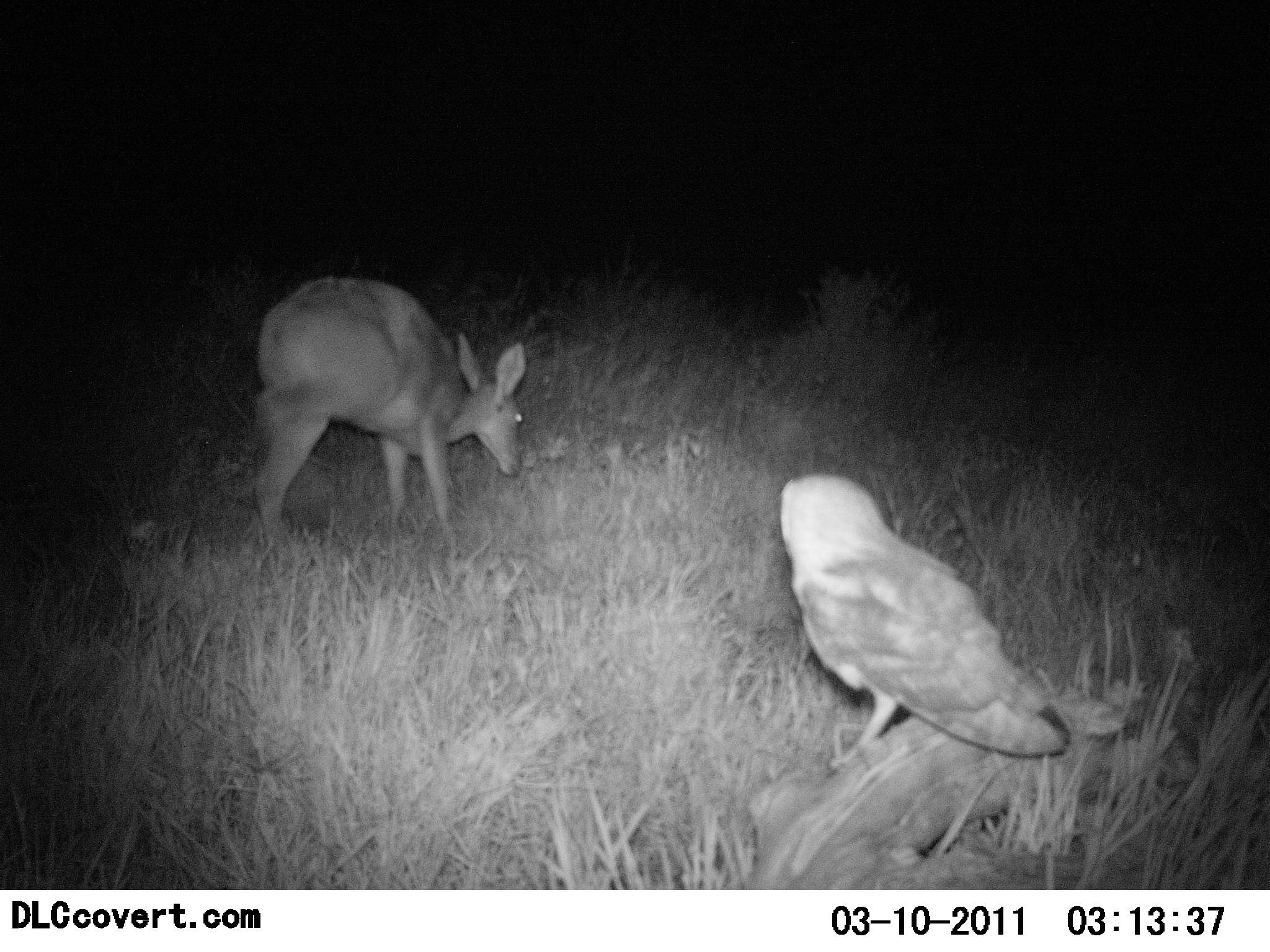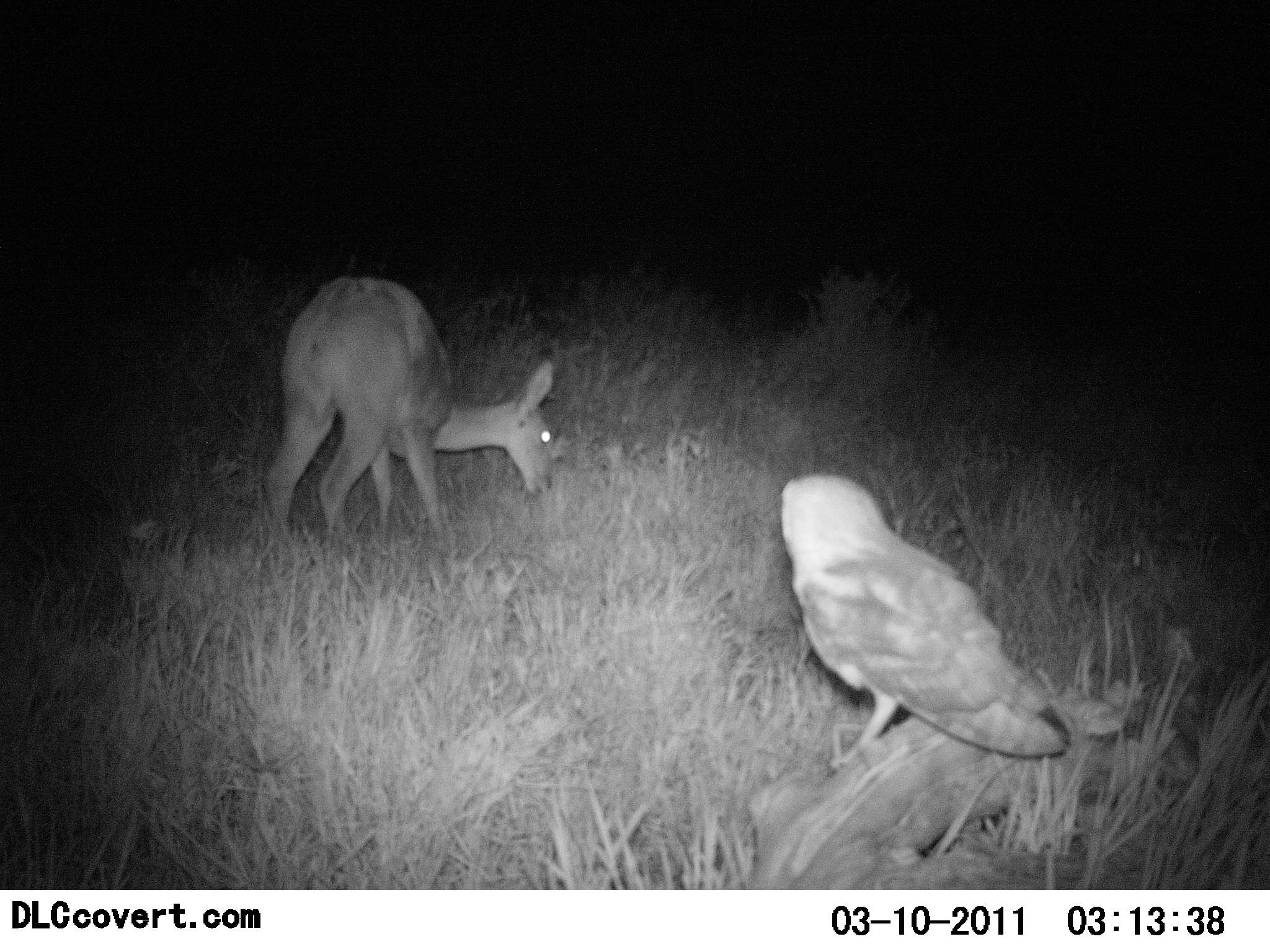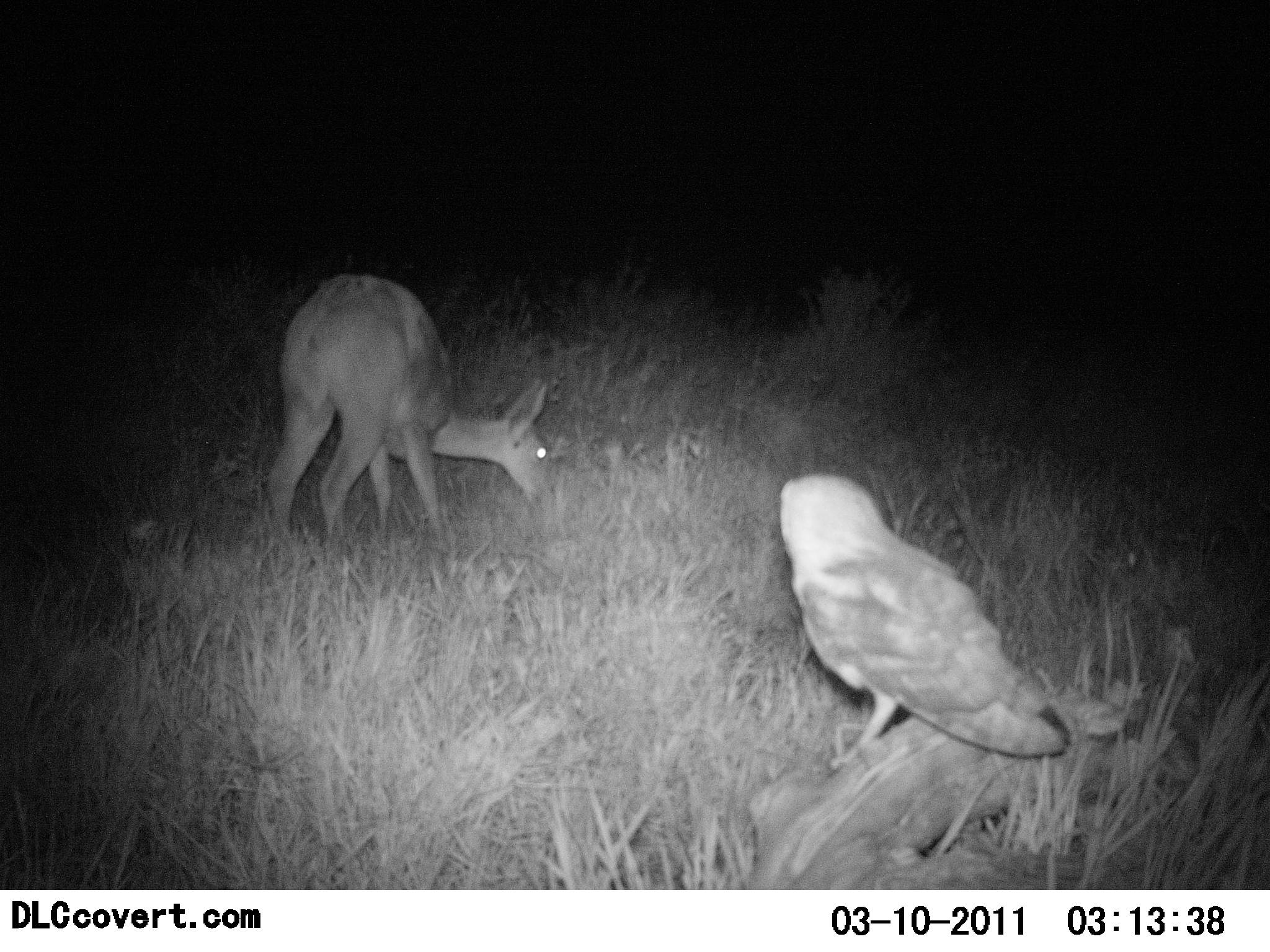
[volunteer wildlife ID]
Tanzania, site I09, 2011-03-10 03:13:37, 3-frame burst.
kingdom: Animalia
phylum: Chordata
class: Aves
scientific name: Aves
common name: bird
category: otherbird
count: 1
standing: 73%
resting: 27%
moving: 0%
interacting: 7%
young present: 0%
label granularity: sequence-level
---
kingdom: Animalia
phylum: Chordata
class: Mammalia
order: Artiodactyla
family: Bovidae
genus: Redunca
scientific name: Redunca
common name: reedbuck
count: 1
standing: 25%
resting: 0%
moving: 8%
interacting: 0%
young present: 0%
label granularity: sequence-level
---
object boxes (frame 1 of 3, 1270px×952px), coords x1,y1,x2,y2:
animal: 777,475,1073,777; 242,274,527,551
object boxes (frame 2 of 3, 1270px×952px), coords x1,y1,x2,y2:
animal: 777,475,1076,774; 258,274,560,560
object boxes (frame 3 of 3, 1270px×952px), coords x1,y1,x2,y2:
animal: 260,272,555,566; 777,477,1071,772